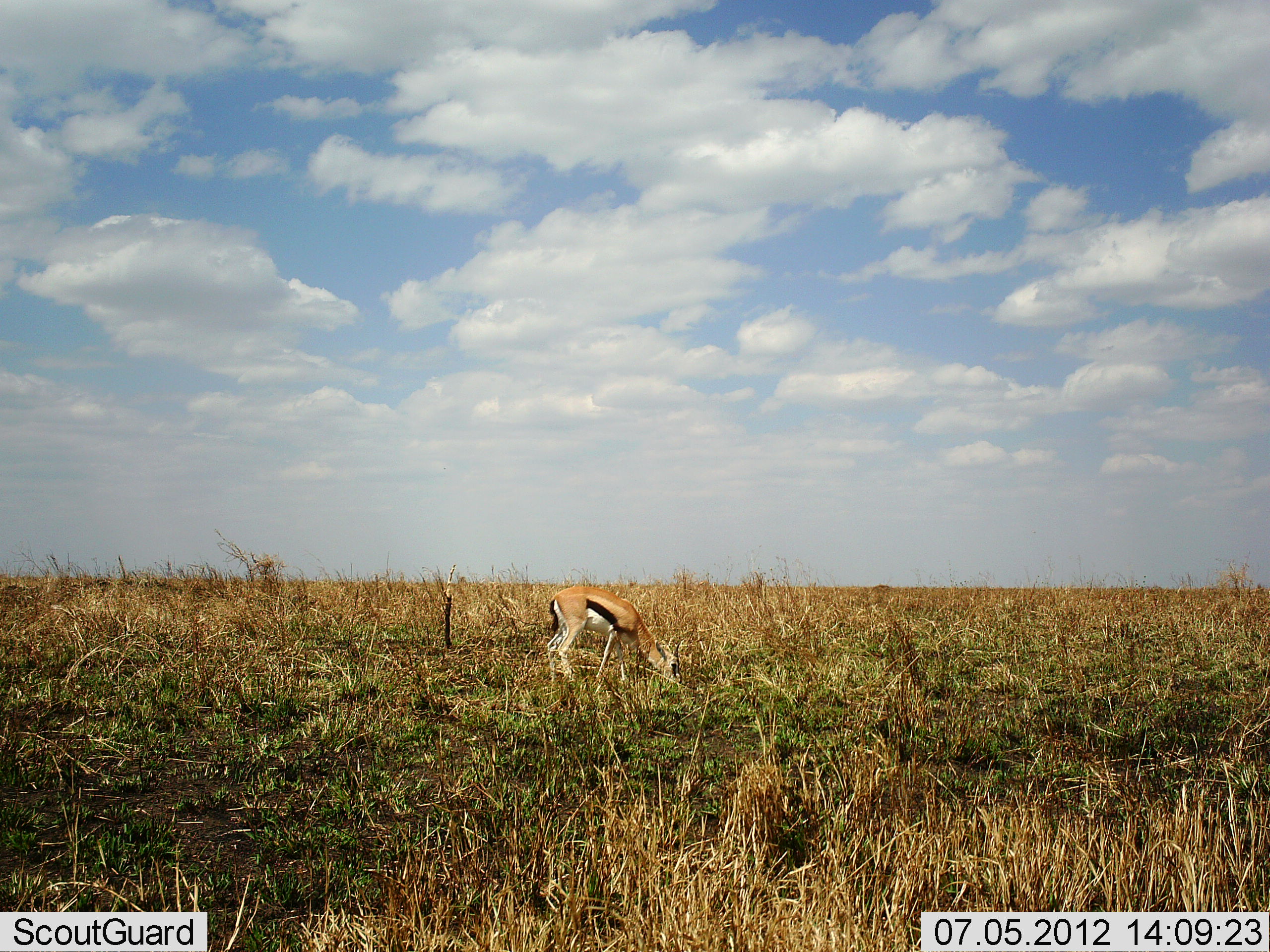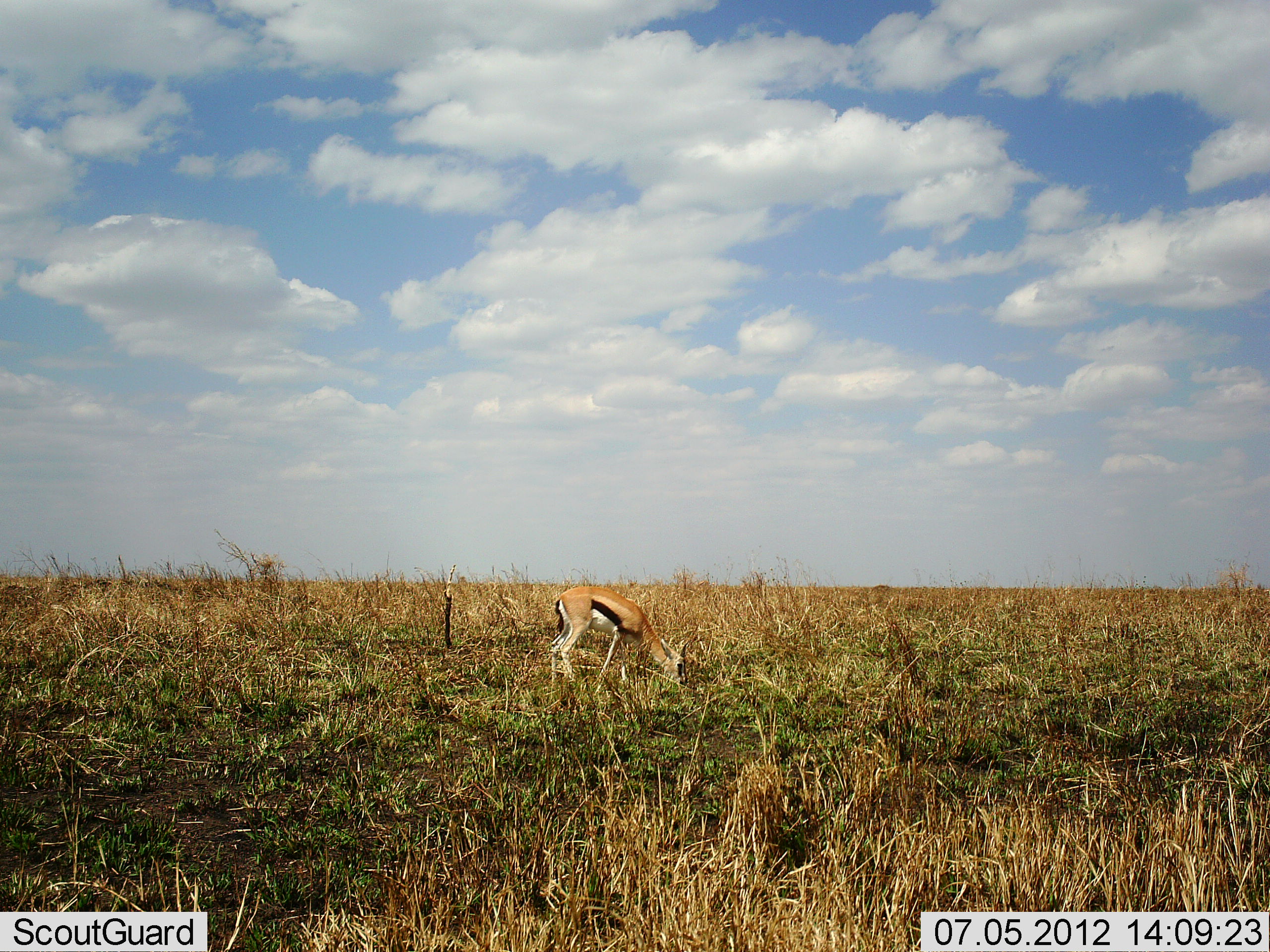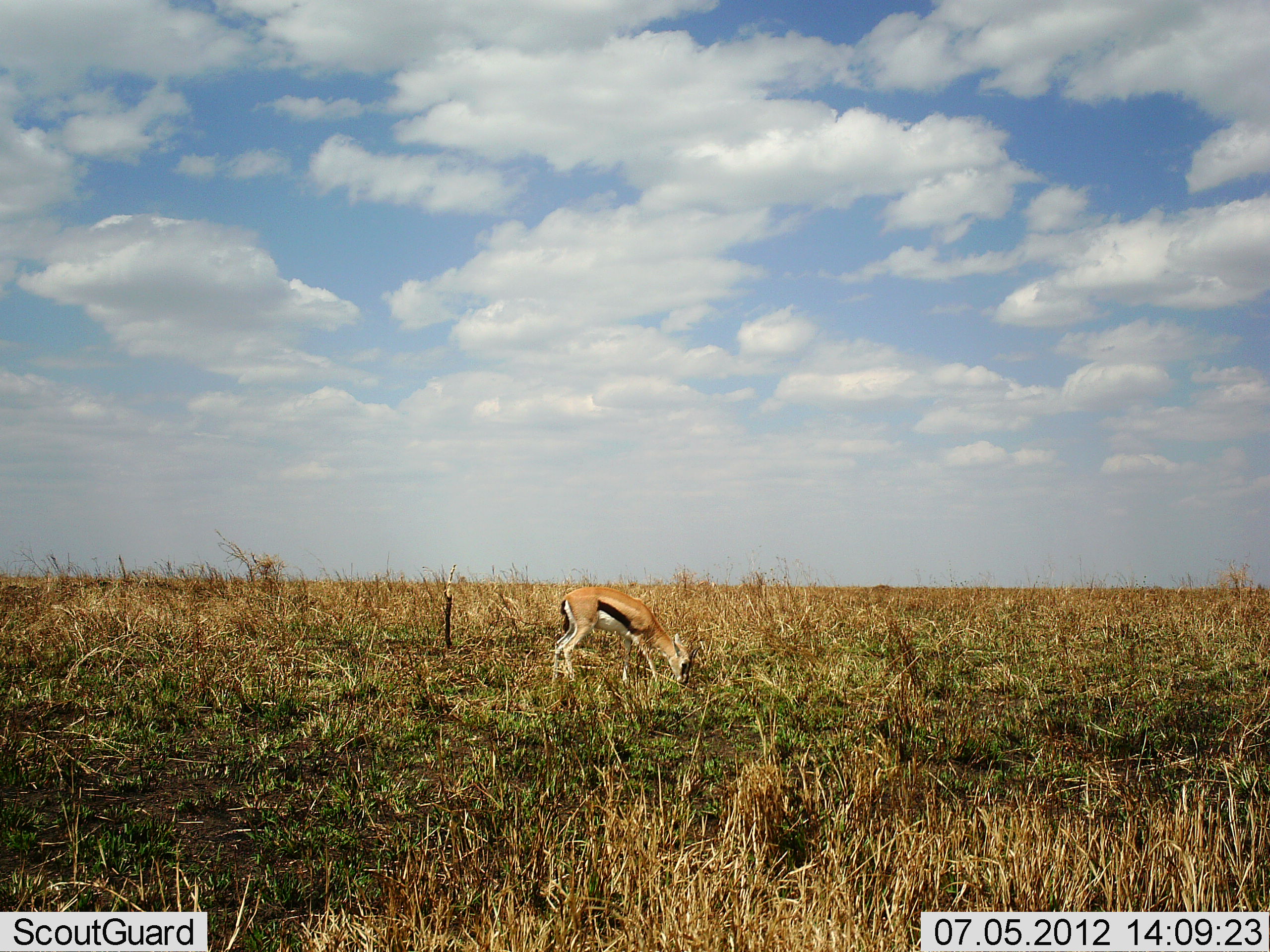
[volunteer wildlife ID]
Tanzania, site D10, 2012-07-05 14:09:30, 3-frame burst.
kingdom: Animalia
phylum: Chordata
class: Mammalia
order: Artiodactyla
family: Bovidae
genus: Eudorcas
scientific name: Eudorcas thomsonii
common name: thomson's gazelle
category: gazellethomsons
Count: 1.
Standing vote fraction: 0%.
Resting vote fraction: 0%.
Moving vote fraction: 10%.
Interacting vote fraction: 0%.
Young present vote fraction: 0%.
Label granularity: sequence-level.